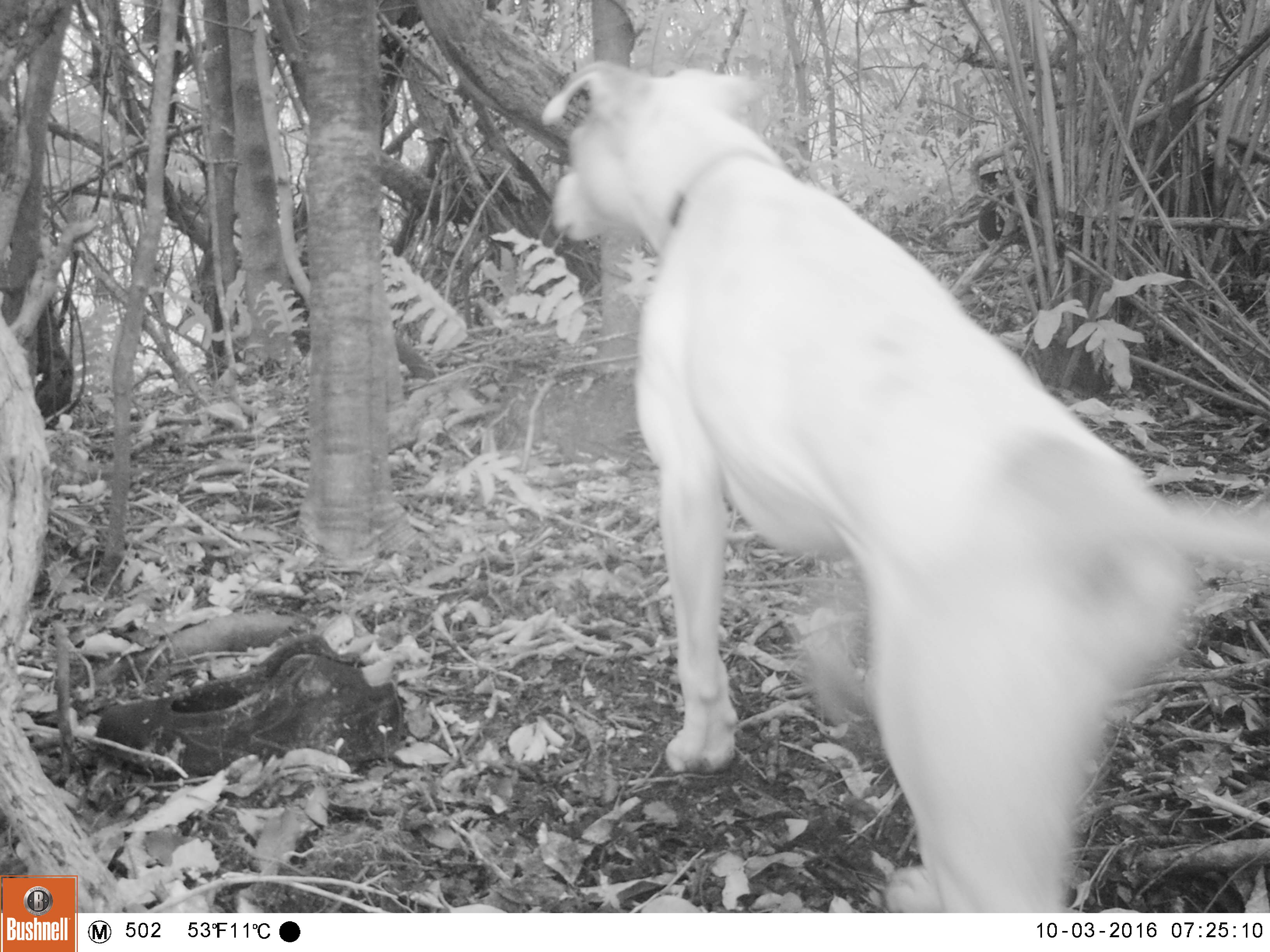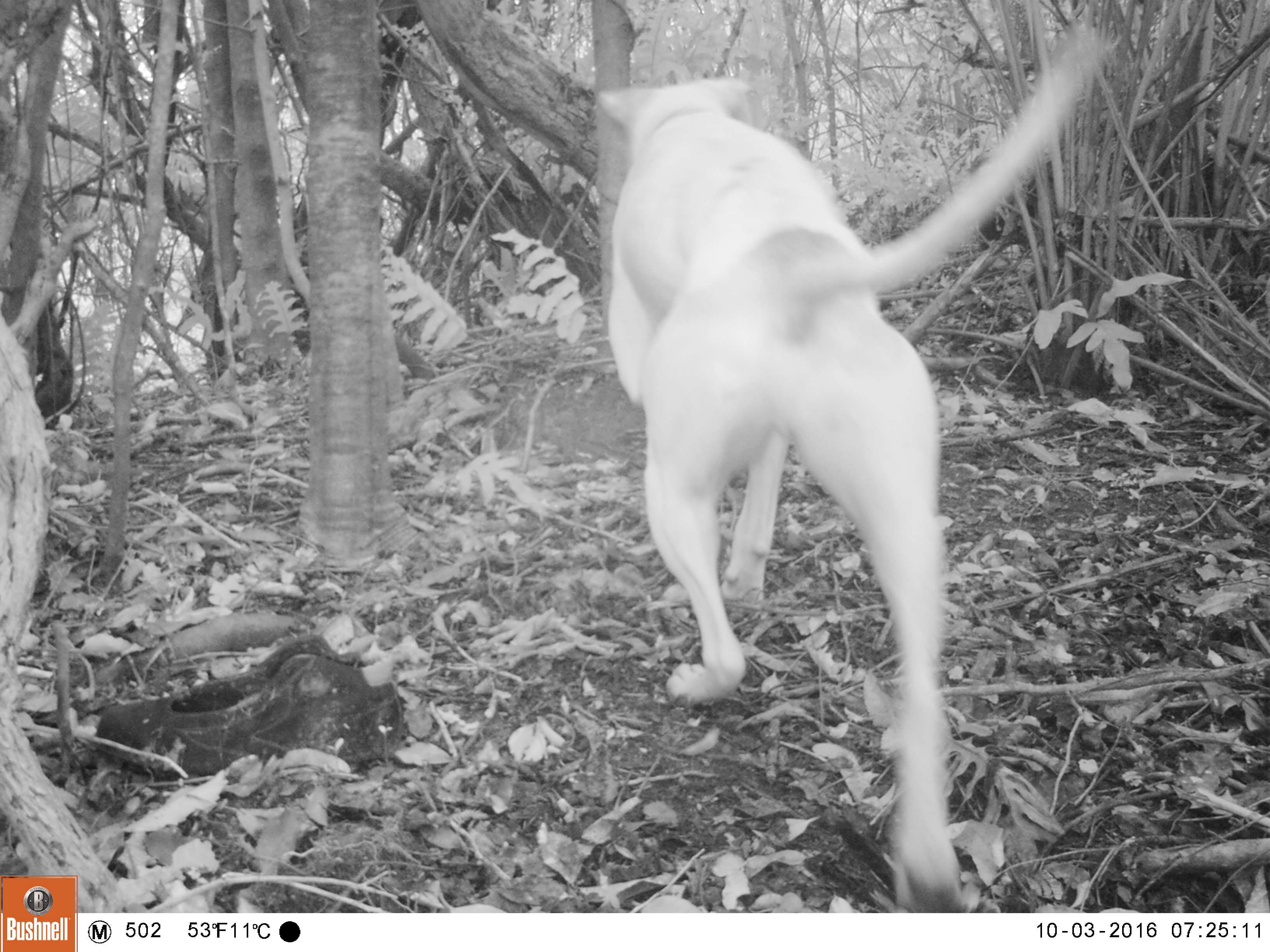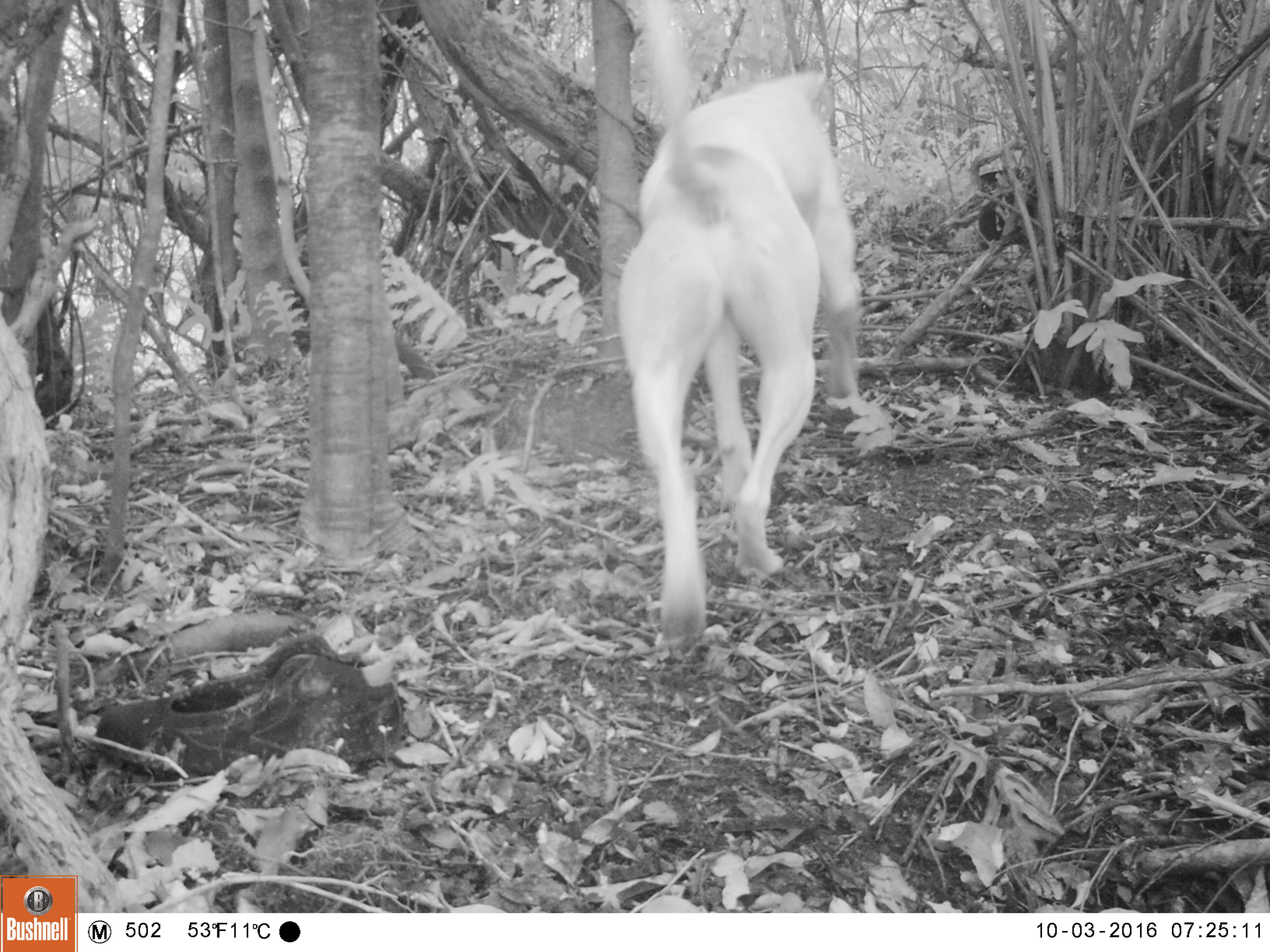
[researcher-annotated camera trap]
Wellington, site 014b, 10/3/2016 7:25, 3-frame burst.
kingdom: Animalia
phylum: Chordata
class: Mammalia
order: Carnivora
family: Canidae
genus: Canis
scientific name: Canis familiaris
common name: dog